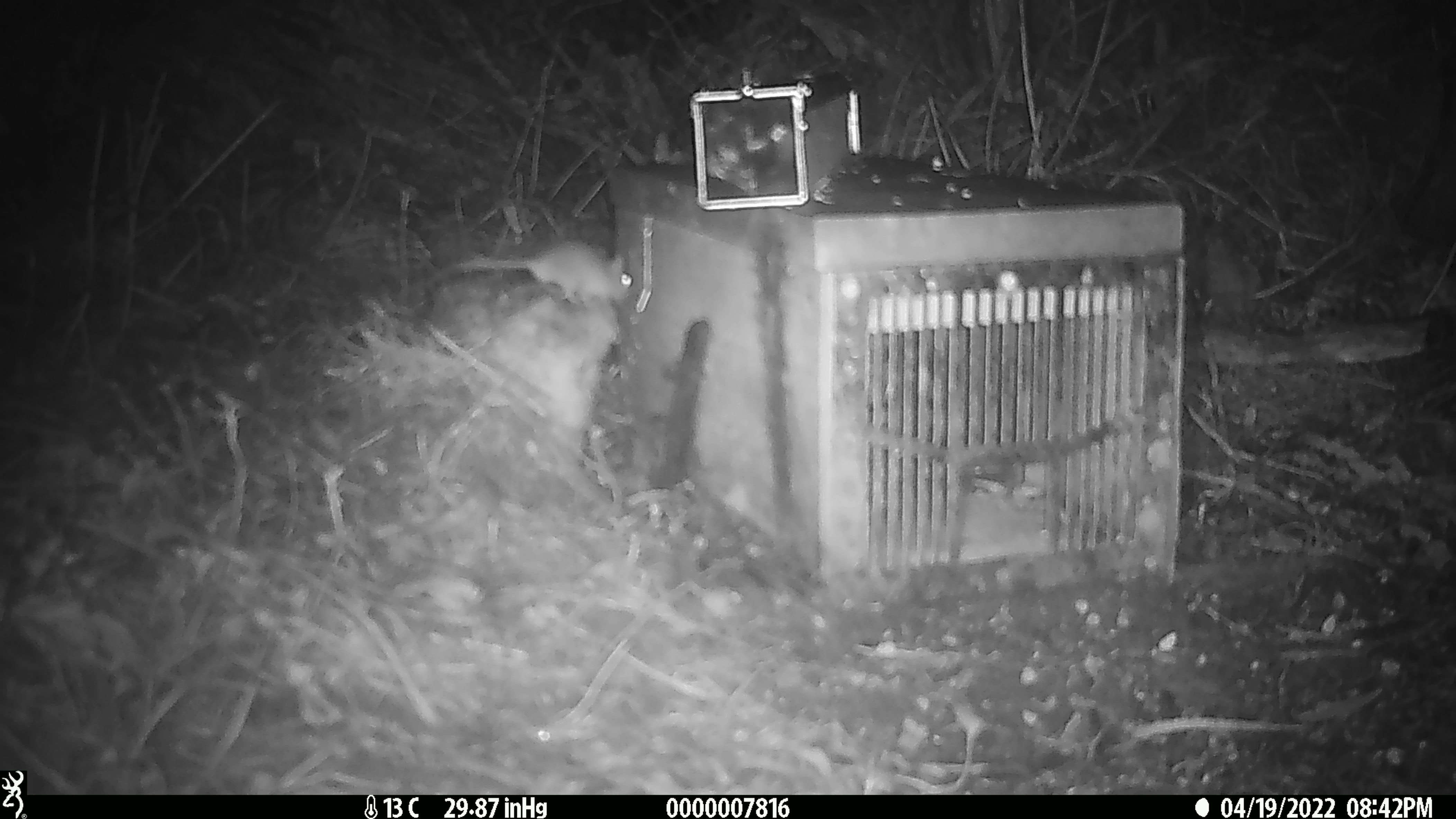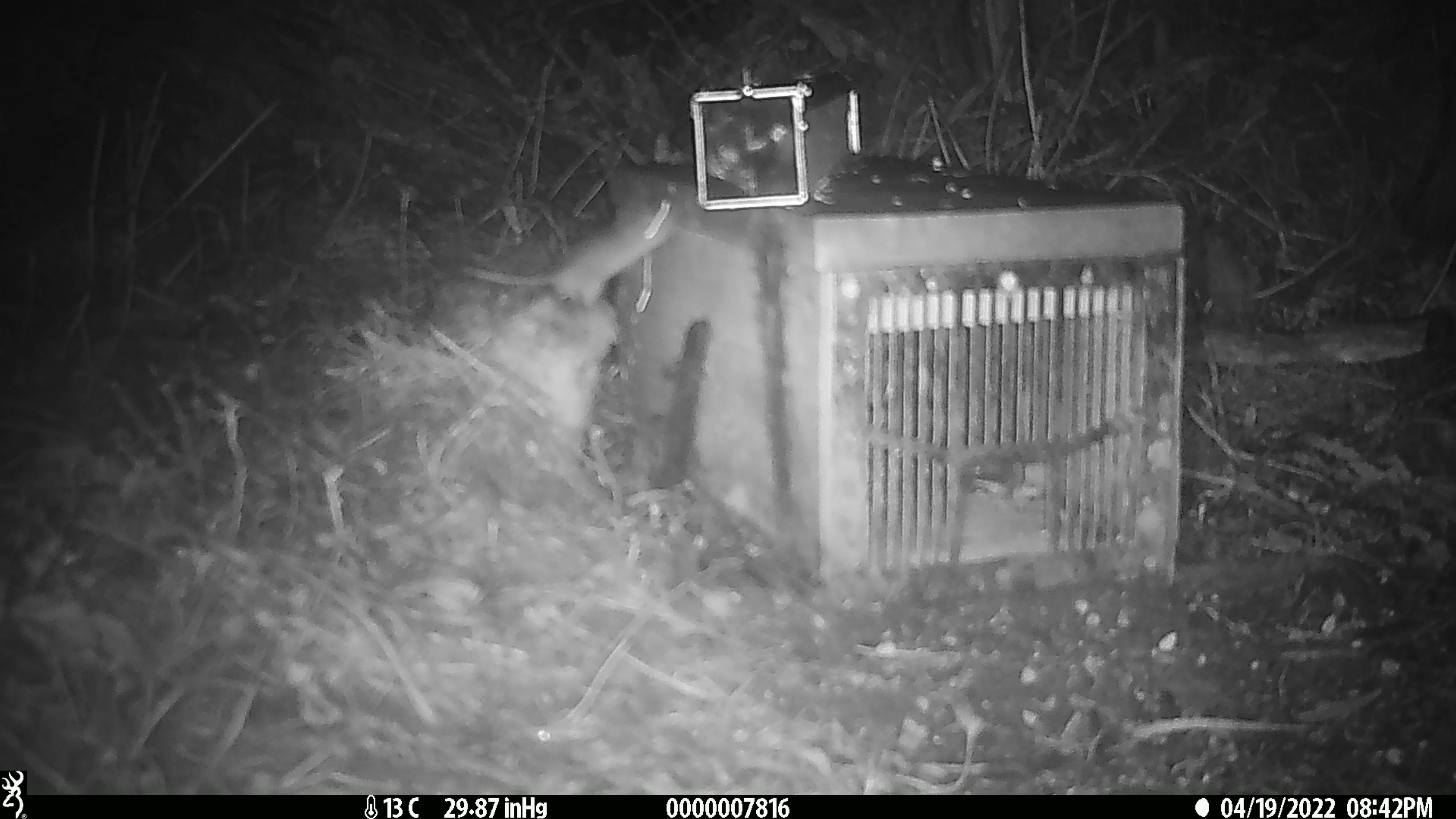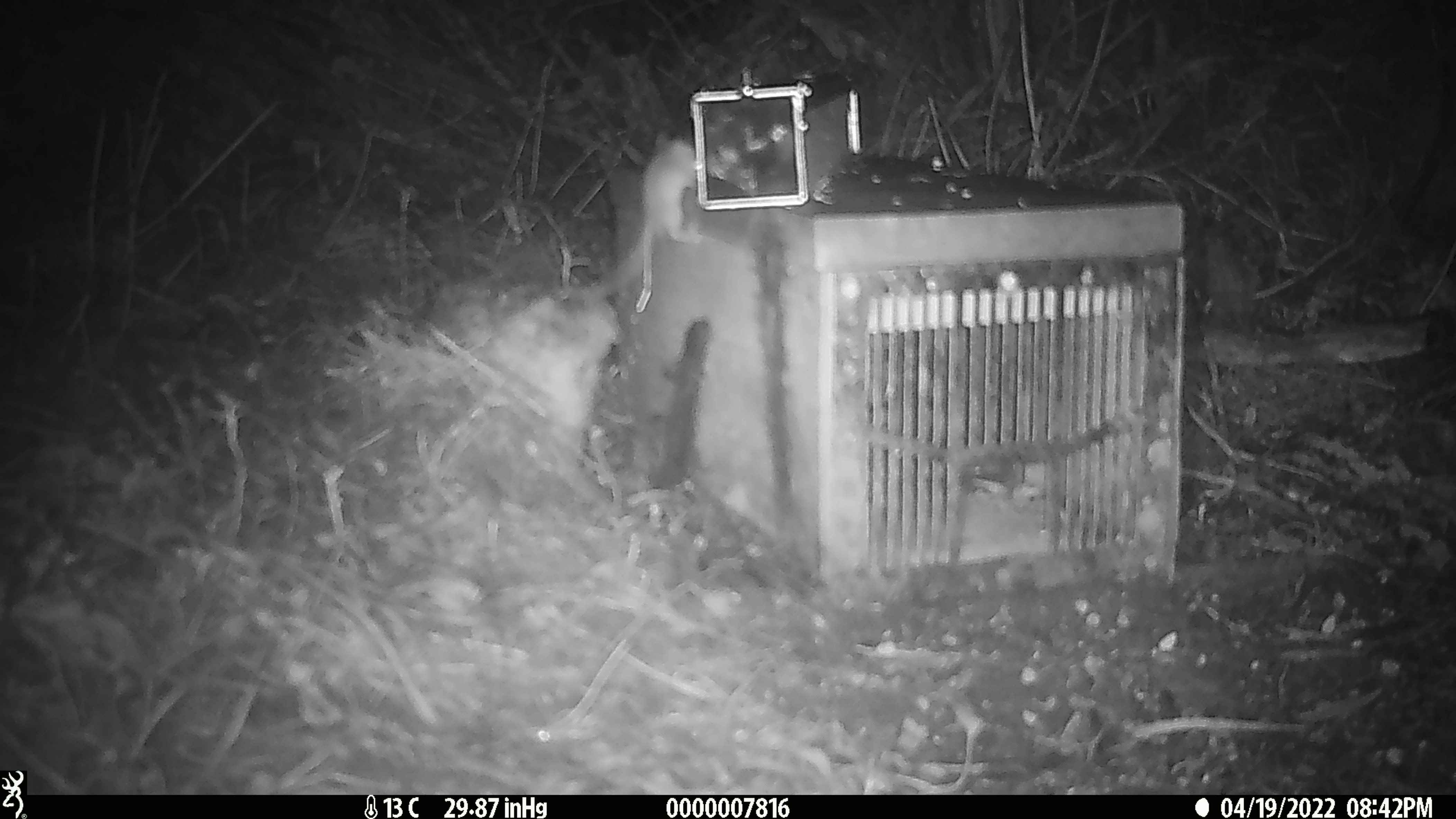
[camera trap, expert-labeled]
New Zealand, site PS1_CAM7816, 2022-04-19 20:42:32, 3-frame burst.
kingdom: Animalia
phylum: Chordata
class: Mammalia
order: Rodentia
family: Muridae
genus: Mus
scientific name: Mus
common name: mouse